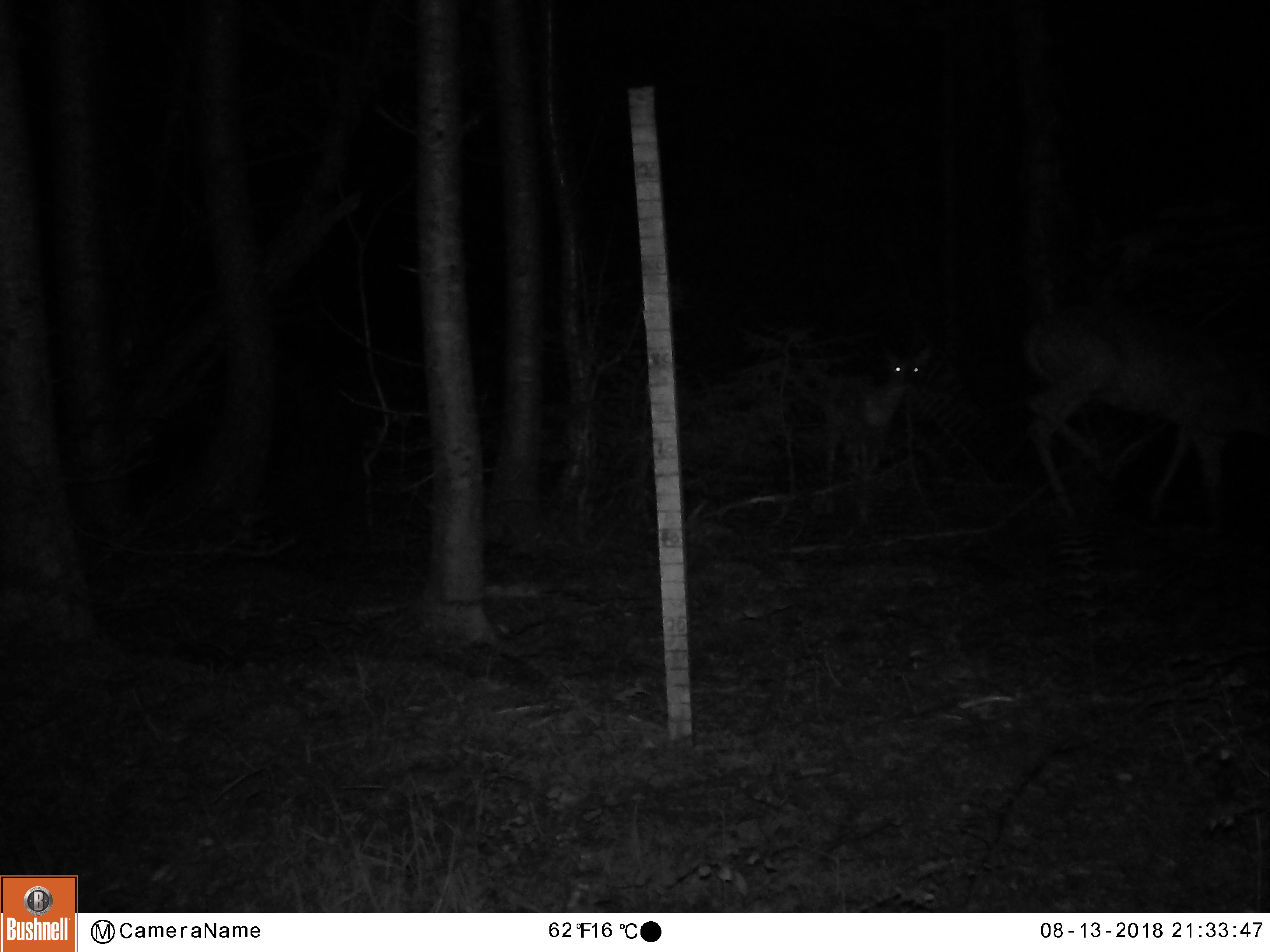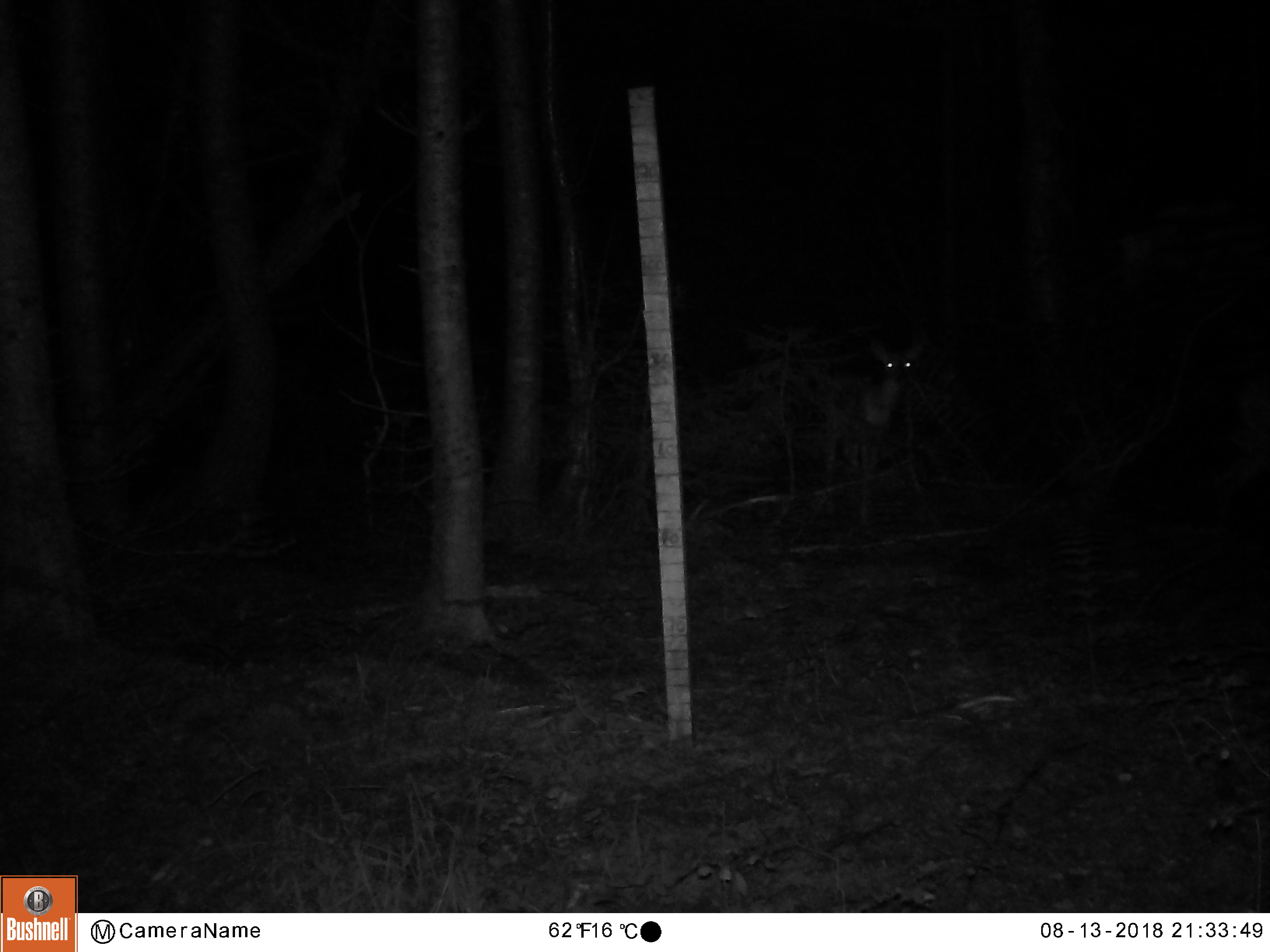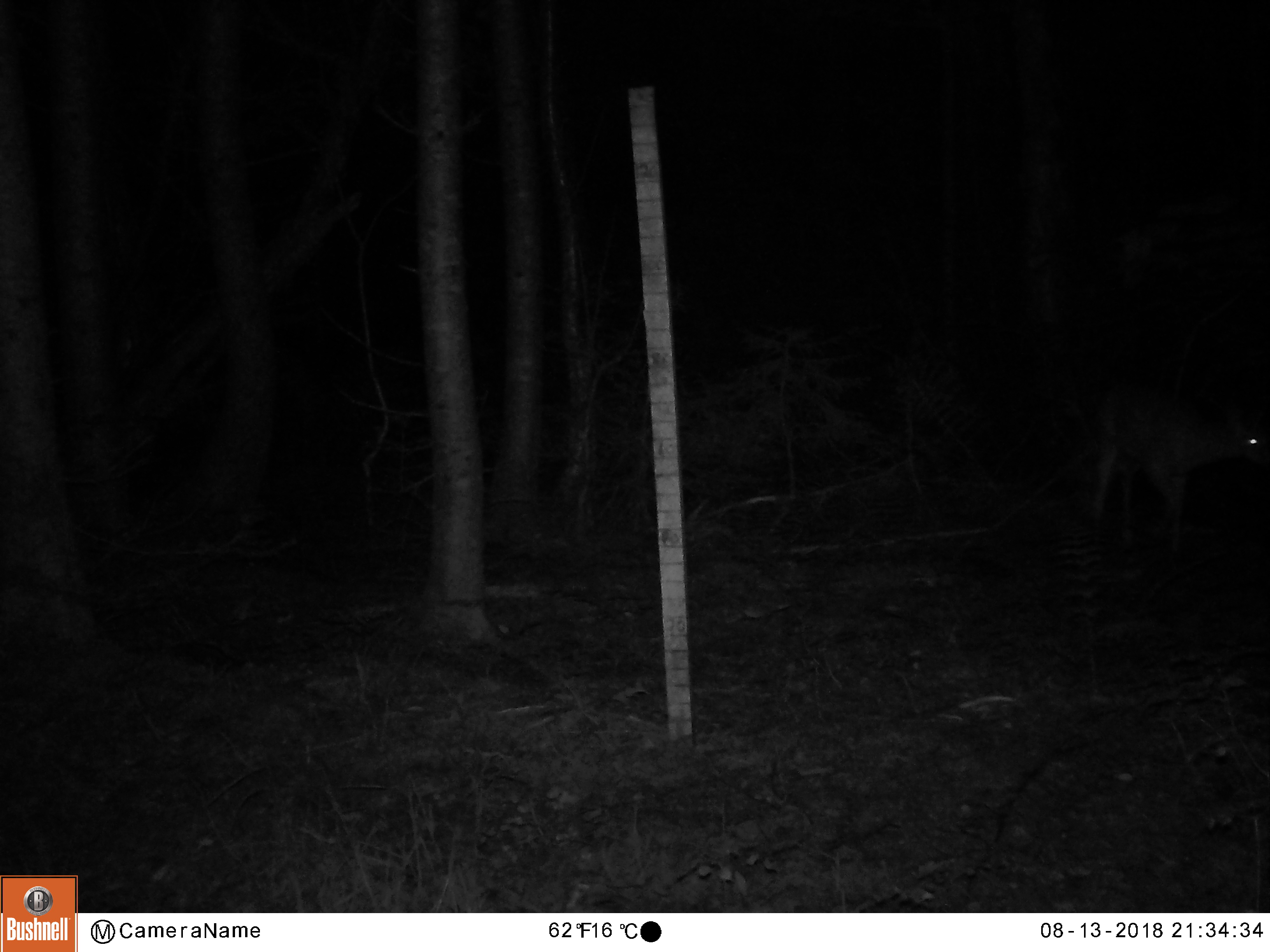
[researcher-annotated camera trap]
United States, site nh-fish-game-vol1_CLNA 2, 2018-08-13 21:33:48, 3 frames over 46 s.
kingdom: Animalia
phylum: Chordata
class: Mammalia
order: Artiodactyla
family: Cervidae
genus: Odocoileus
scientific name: Odocoileus virginianus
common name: white-tailed deer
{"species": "white-tailed deer (Odocoileus virginianus)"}